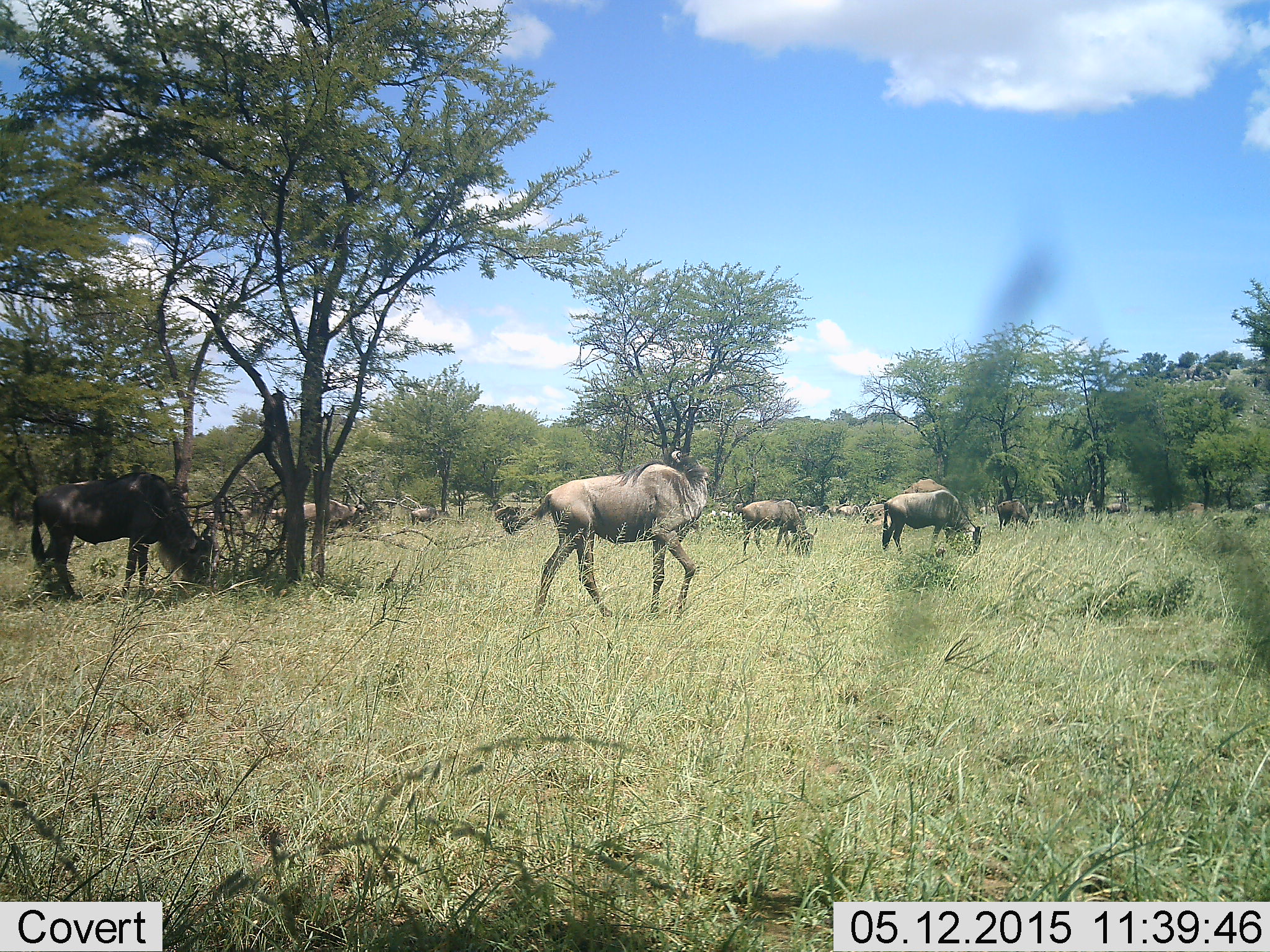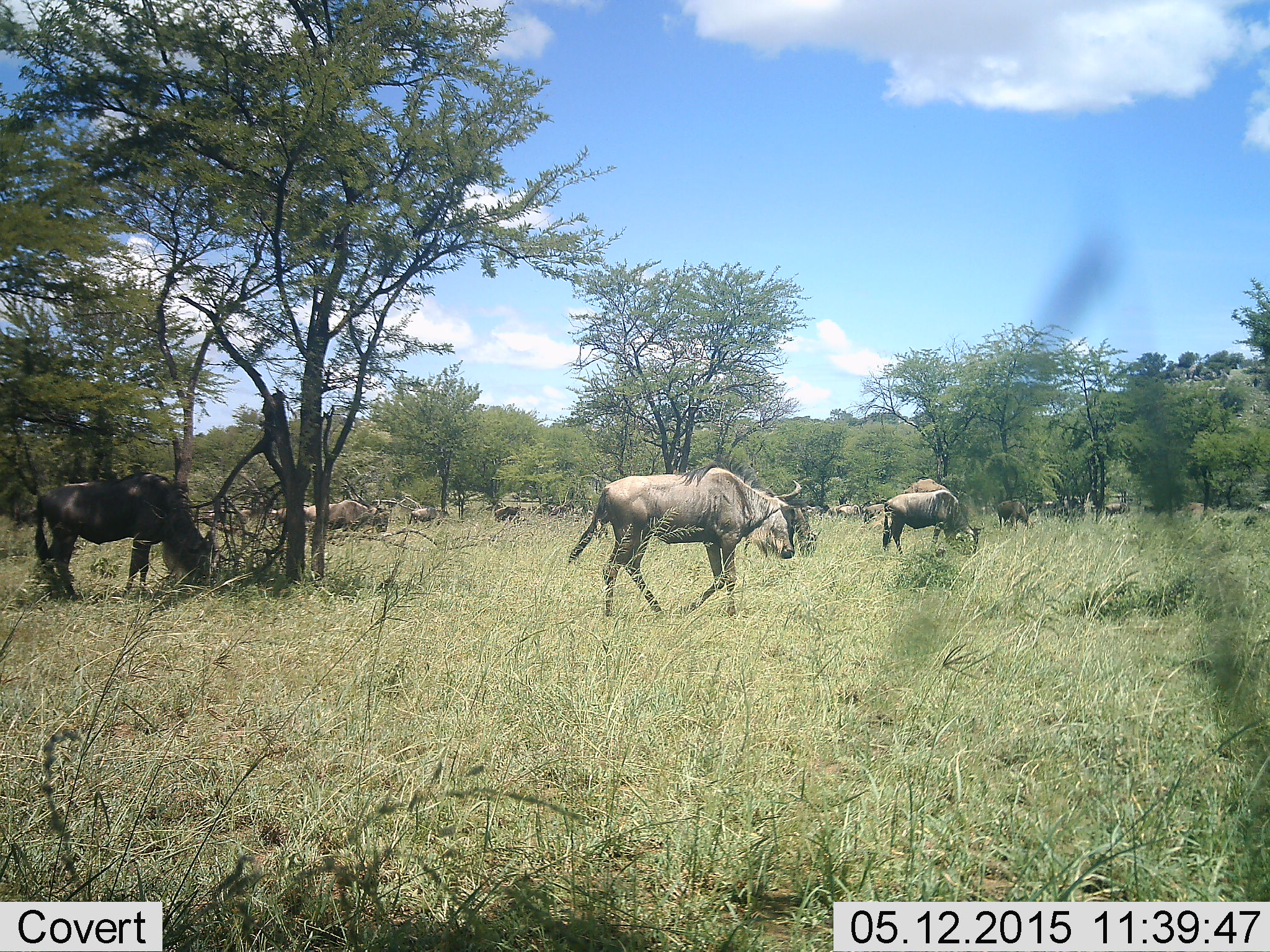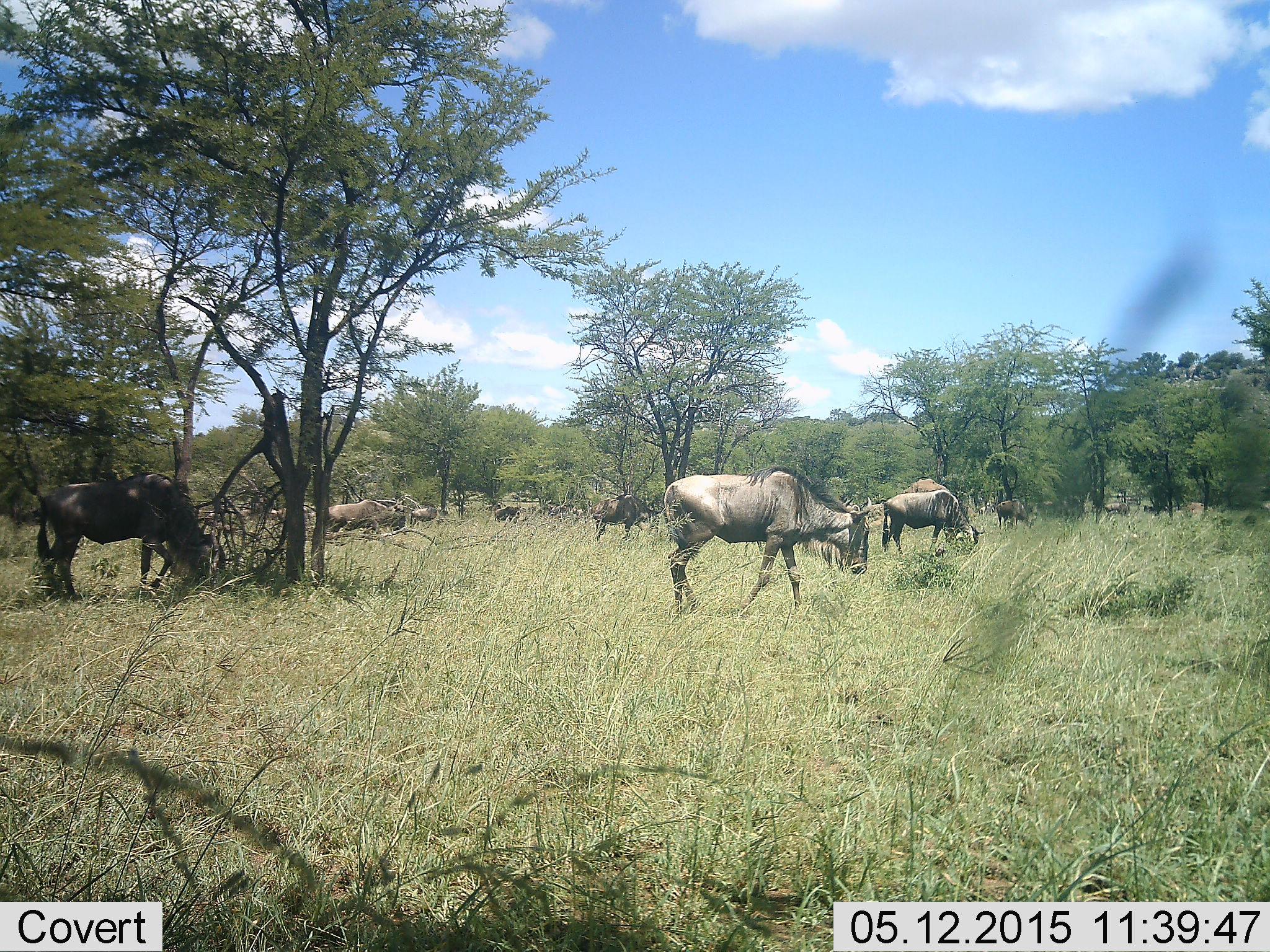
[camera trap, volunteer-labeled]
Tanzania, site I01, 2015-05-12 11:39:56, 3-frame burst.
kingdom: Animalia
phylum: Chordata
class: Mammalia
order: Artiodactyla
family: Bovidae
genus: Connochaetes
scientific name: Connochaetes taurinus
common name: blue wildebeest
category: wildebeest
Wildebeest (blue wildebeest) (Connochaetes taurinus), count 11-50. Behavior (volunteer vote fractions): standing 30%, resting 10%, moving 70%, interacting 0%. Young present (vote fraction): 0%. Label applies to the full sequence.